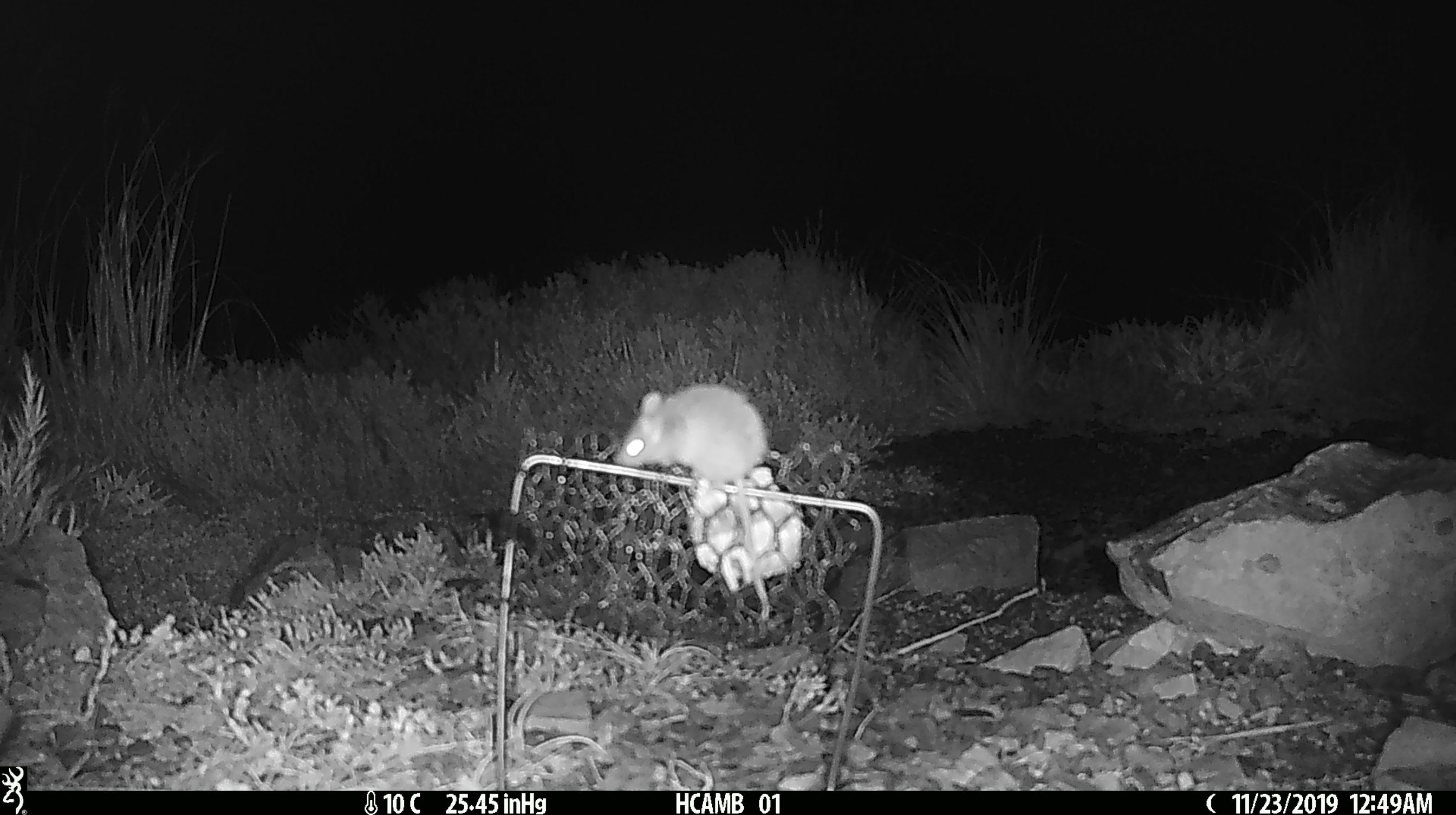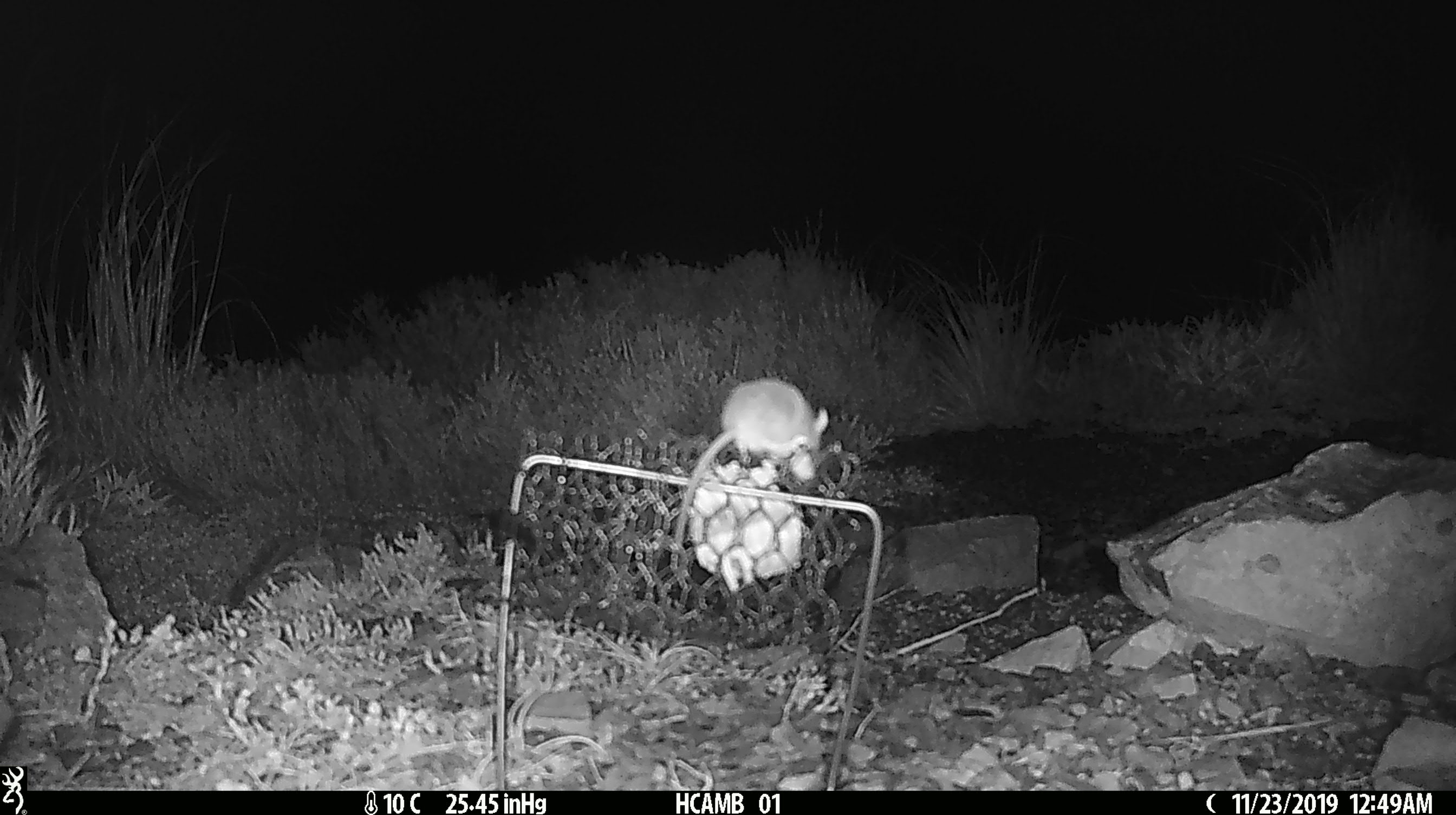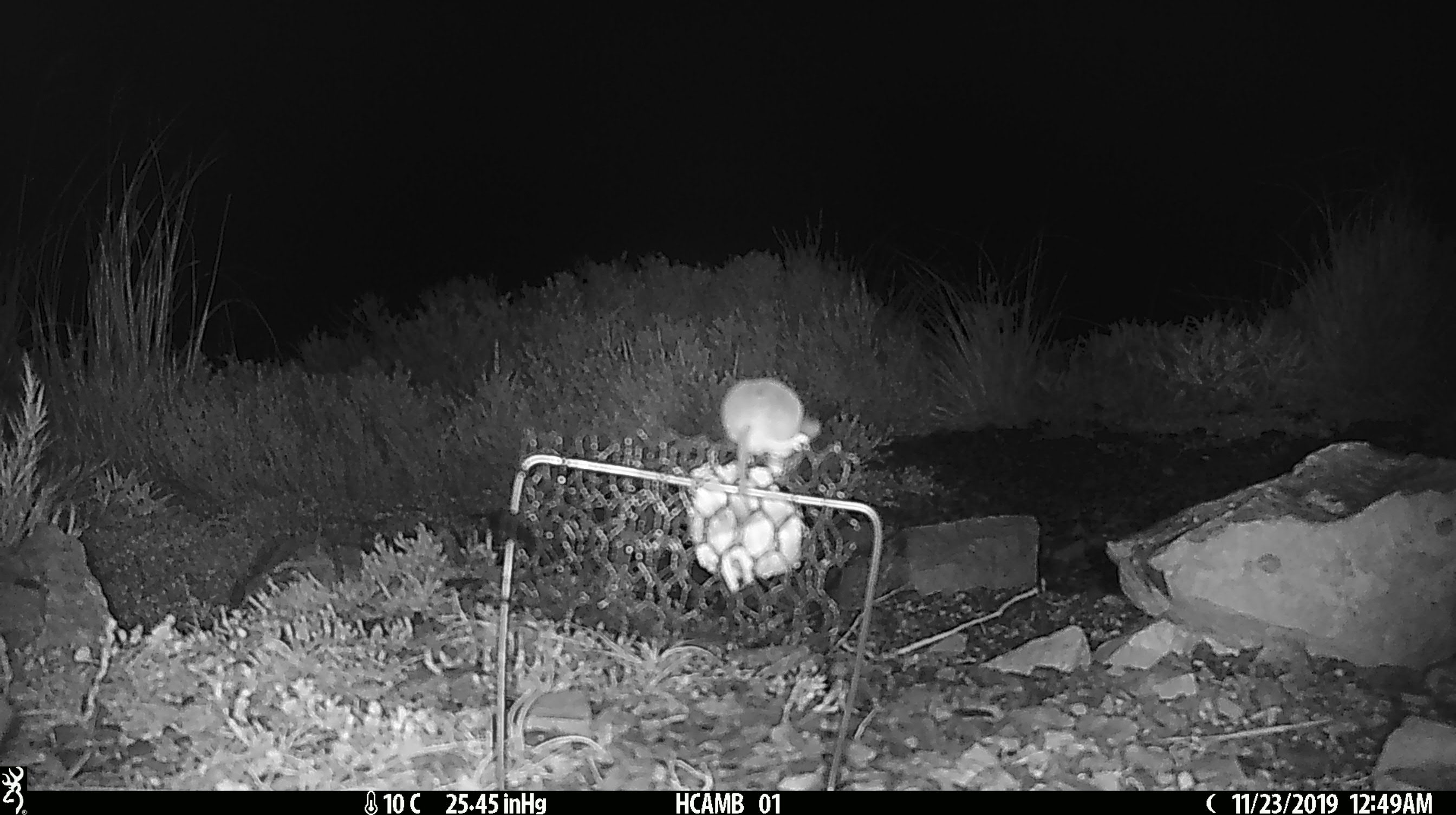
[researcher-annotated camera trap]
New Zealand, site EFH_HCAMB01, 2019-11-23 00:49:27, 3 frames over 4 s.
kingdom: Animalia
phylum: Chordata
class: Mammalia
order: Rodentia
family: Muridae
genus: Mus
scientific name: Mus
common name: mouse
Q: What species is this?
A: Mouse (Mus).